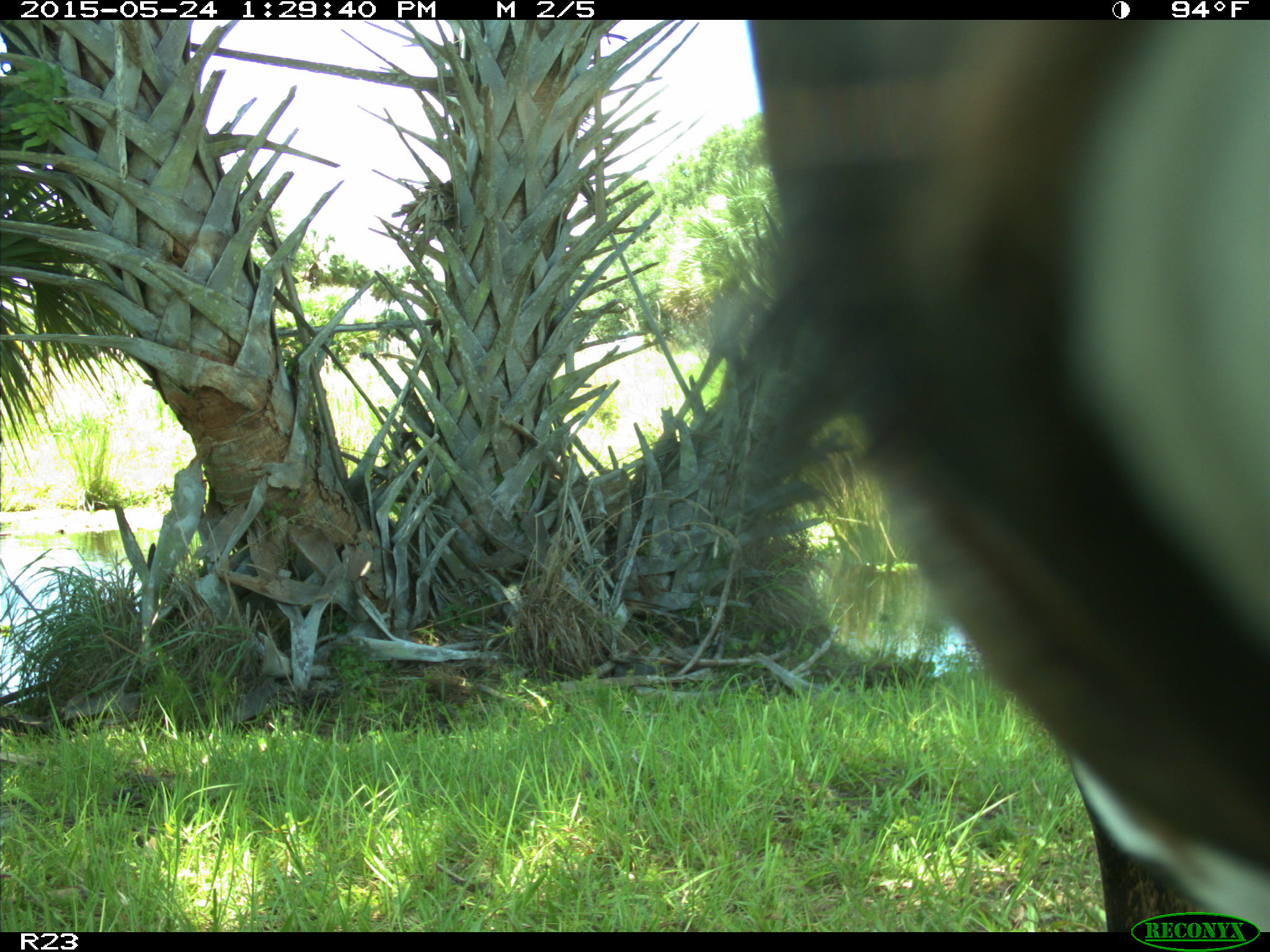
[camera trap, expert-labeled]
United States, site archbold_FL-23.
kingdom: Animalia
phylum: Chordata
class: Mammalia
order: Artiodactyla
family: Bovidae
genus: Bos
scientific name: Bos taurus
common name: domestic cow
Bos taurus (domestic cow).